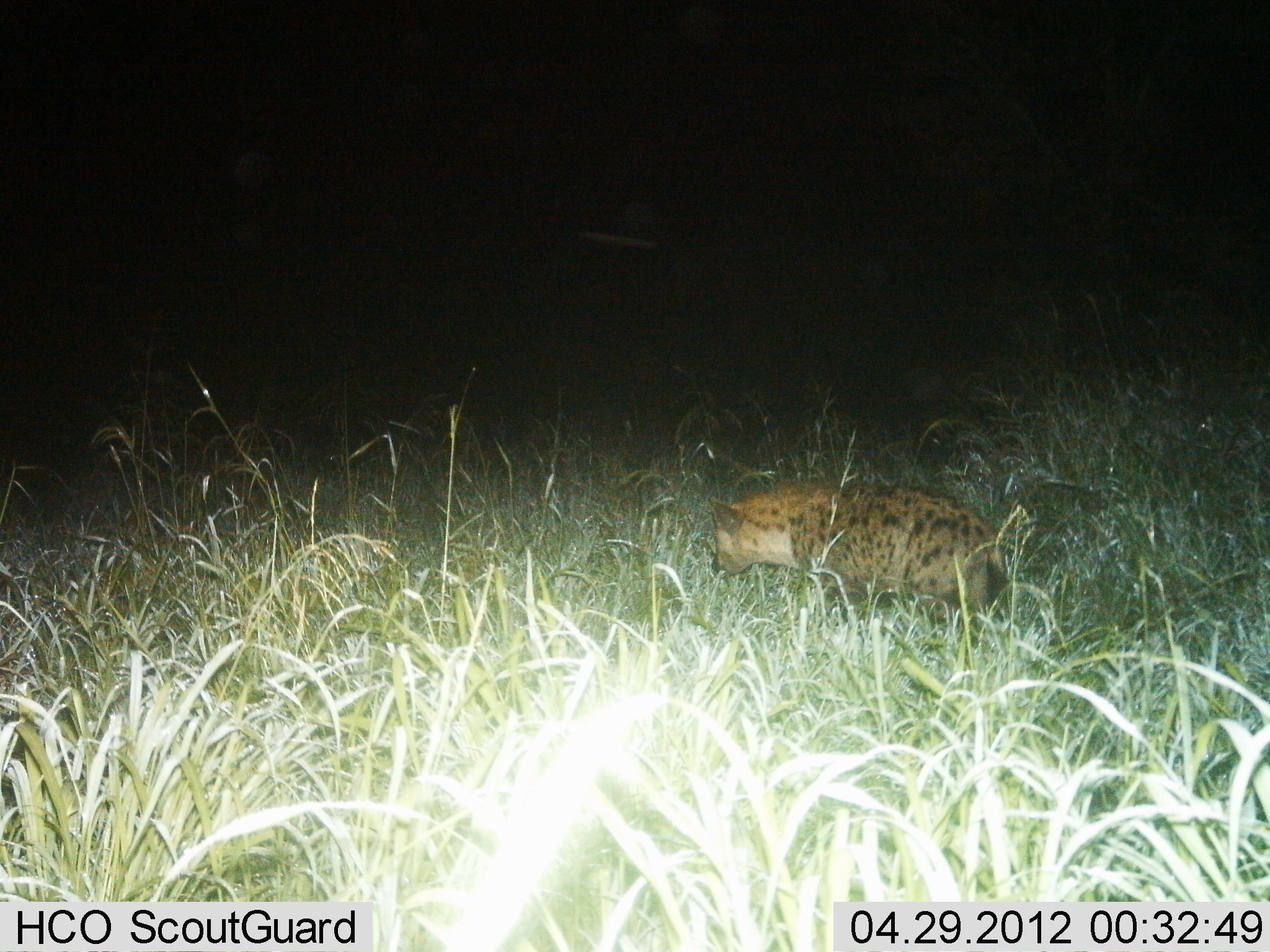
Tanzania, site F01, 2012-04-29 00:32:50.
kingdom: Animalia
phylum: Chordata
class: Mammalia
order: Carnivora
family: Hyaenidae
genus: Crocuta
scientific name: Crocuta crocuta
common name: spotted hyena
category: hyenaspotted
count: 1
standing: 25%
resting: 0%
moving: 71%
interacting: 4%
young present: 0%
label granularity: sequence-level